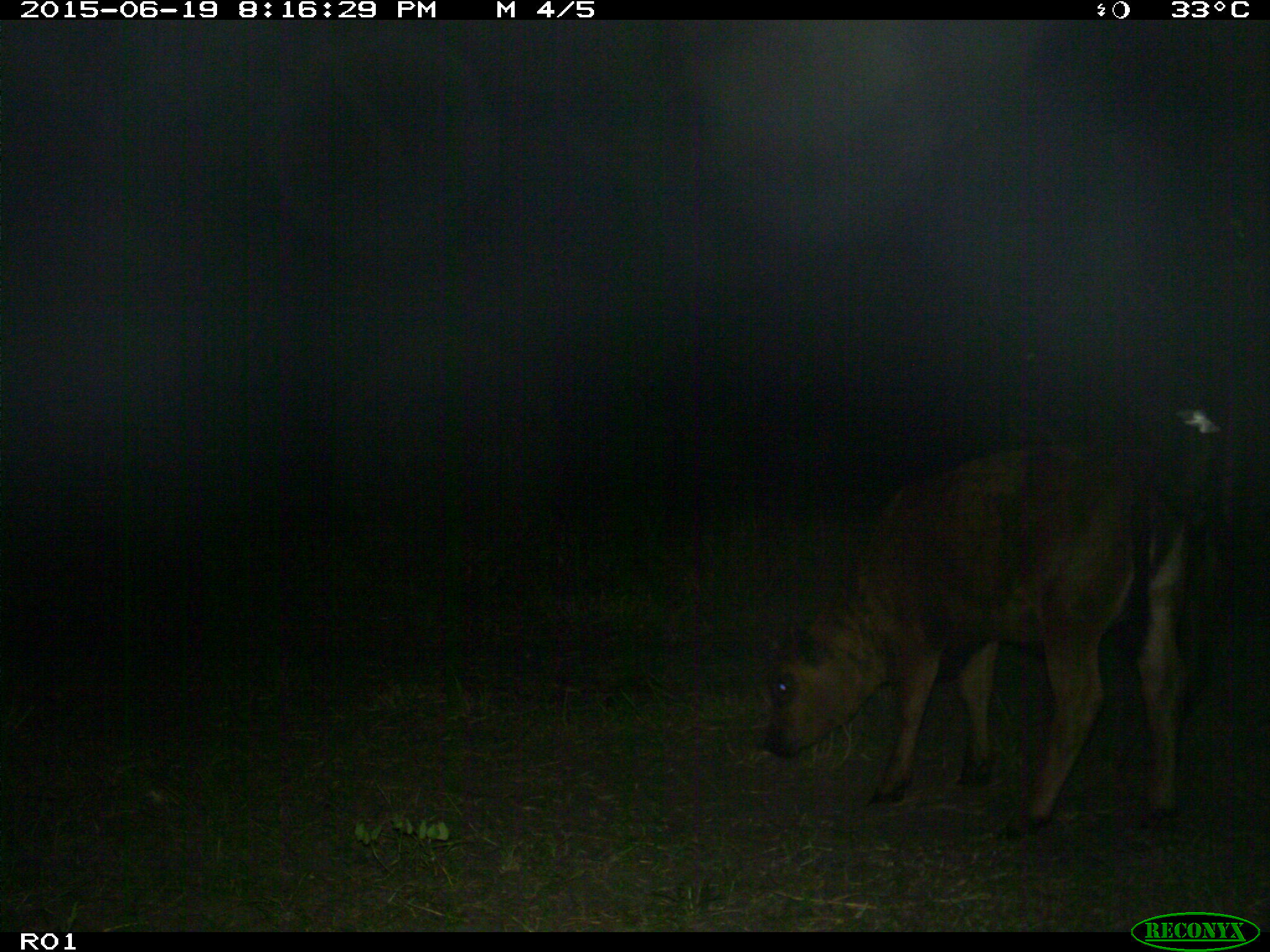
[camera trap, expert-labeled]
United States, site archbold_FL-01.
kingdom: Animalia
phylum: Chordata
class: Mammalia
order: Artiodactyla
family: Bovidae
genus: Bos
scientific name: Bos taurus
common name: domestic cow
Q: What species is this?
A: Bos taurus (domestic cow).